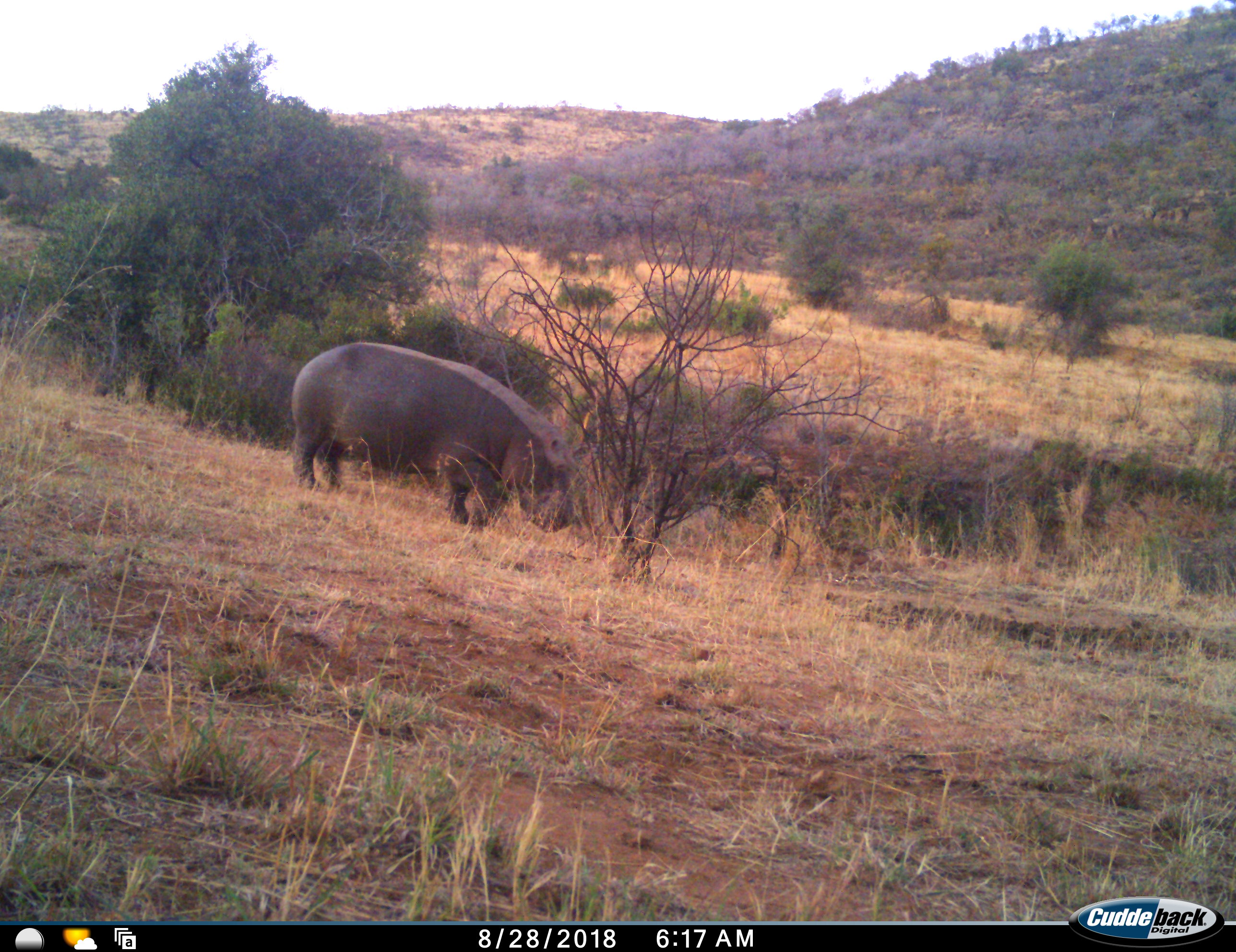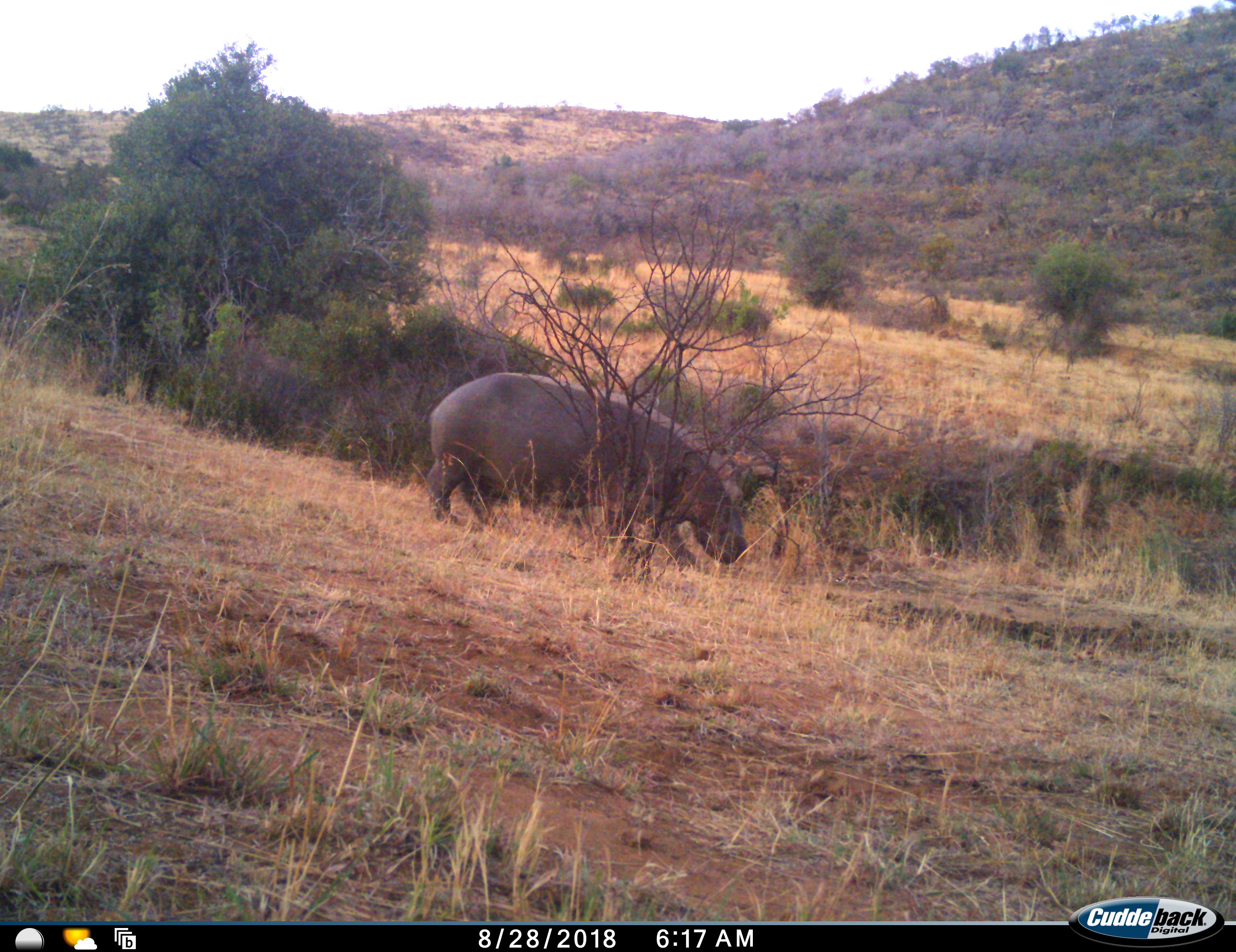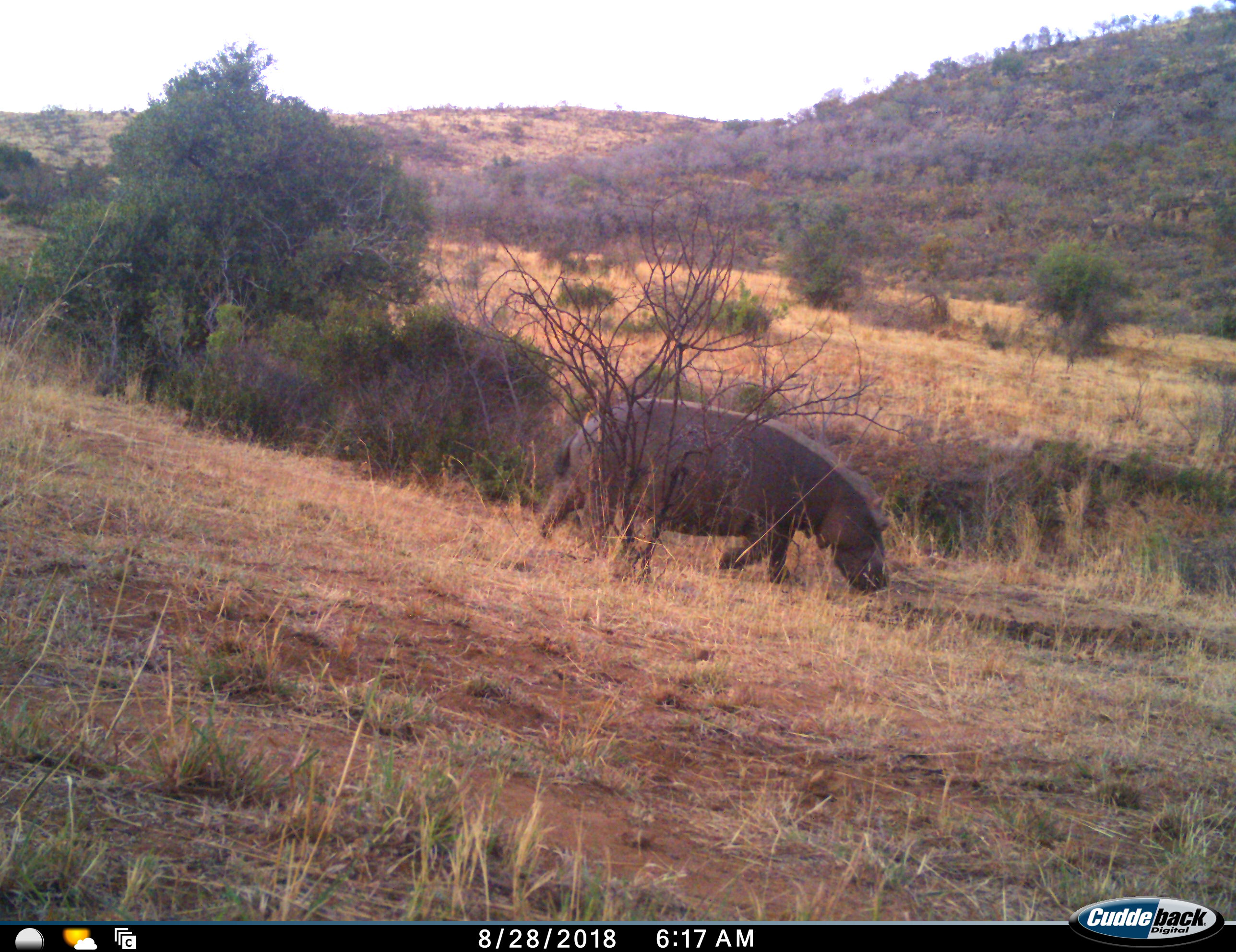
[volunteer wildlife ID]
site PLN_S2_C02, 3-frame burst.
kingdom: Animalia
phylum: Chordata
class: Mammalia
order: Artiodactyla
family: Hippopotamidae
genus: Hippopotamus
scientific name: Hippopotamus amphibius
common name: hippopotamus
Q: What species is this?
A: Hippopotamus (Hippopotamus amphibius).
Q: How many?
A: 1.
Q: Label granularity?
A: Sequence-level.